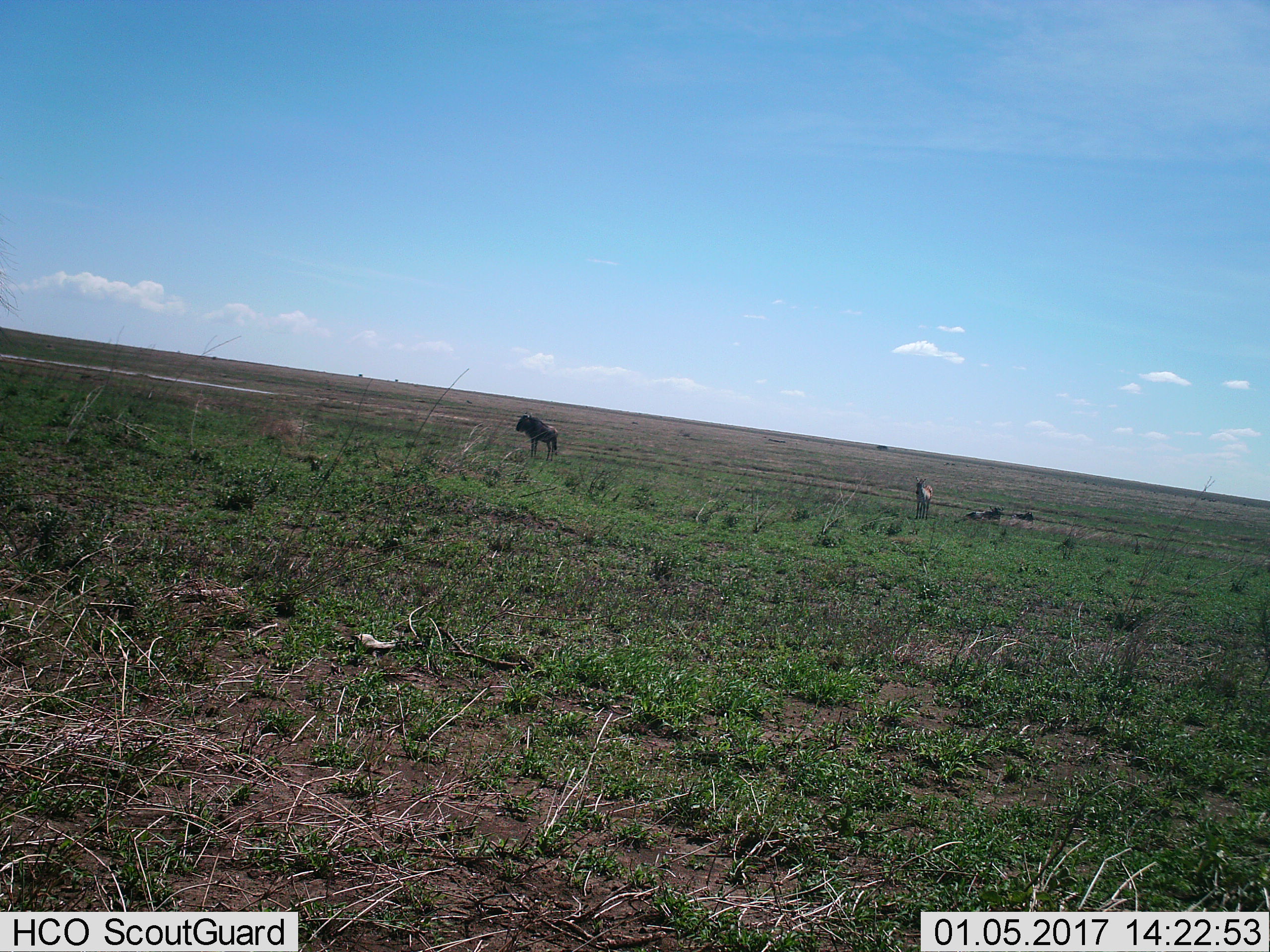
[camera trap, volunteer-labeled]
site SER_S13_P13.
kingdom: Animalia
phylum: Chordata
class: Mammalia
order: Artiodactyla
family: Bovidae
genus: Connochaetes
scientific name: Connochaetes taurinus taurinus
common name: blue wildebeest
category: wildebeestblue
Wildebeestblue (blue wildebeest) (Connochaetes taurinus taurinus), count 3. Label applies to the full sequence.